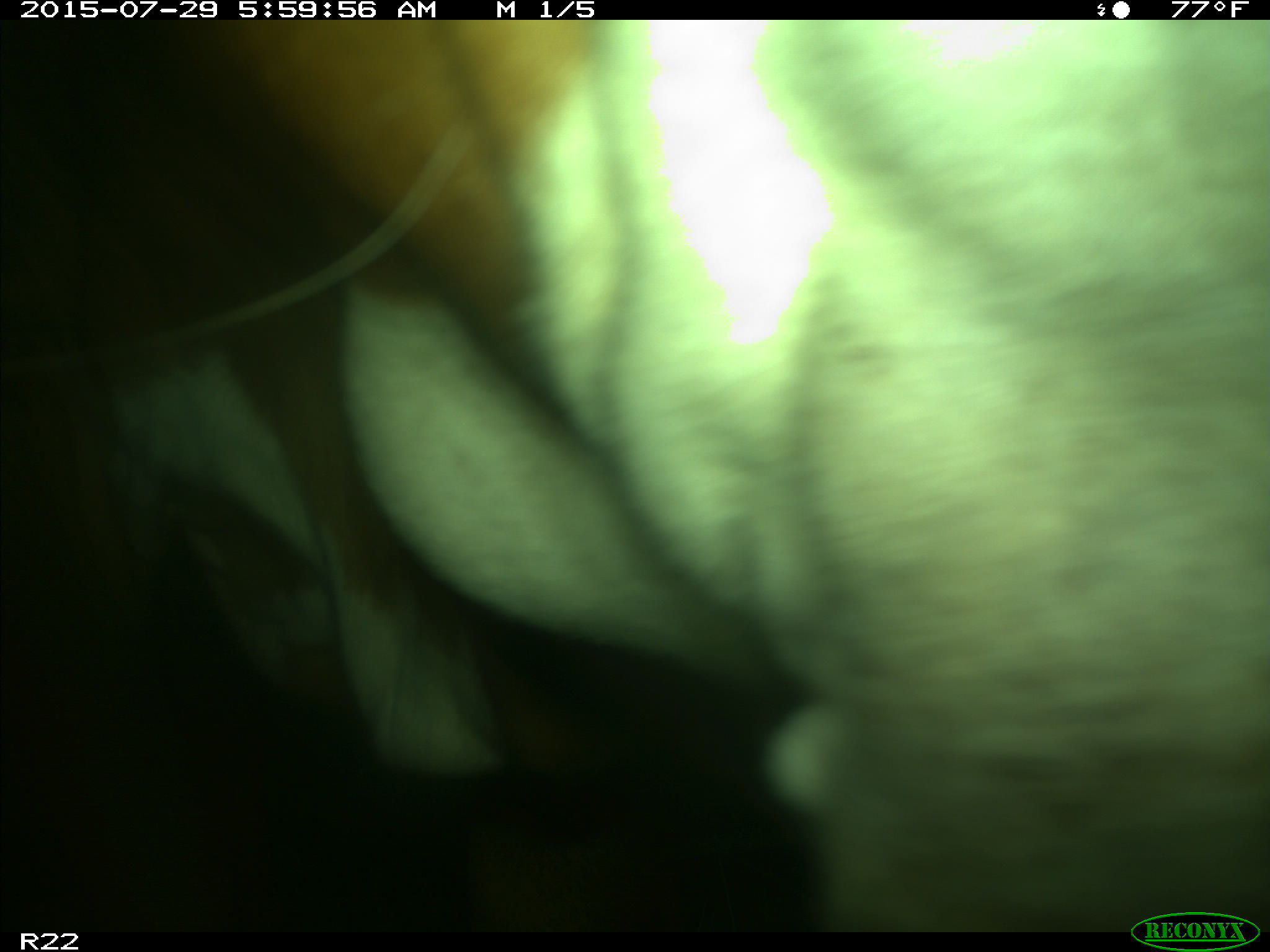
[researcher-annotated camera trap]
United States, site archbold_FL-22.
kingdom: Animalia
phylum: Chordata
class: Mammalia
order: Artiodactyla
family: Bovidae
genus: Bos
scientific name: Bos taurus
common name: domestic cow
Bos taurus (domestic cow).